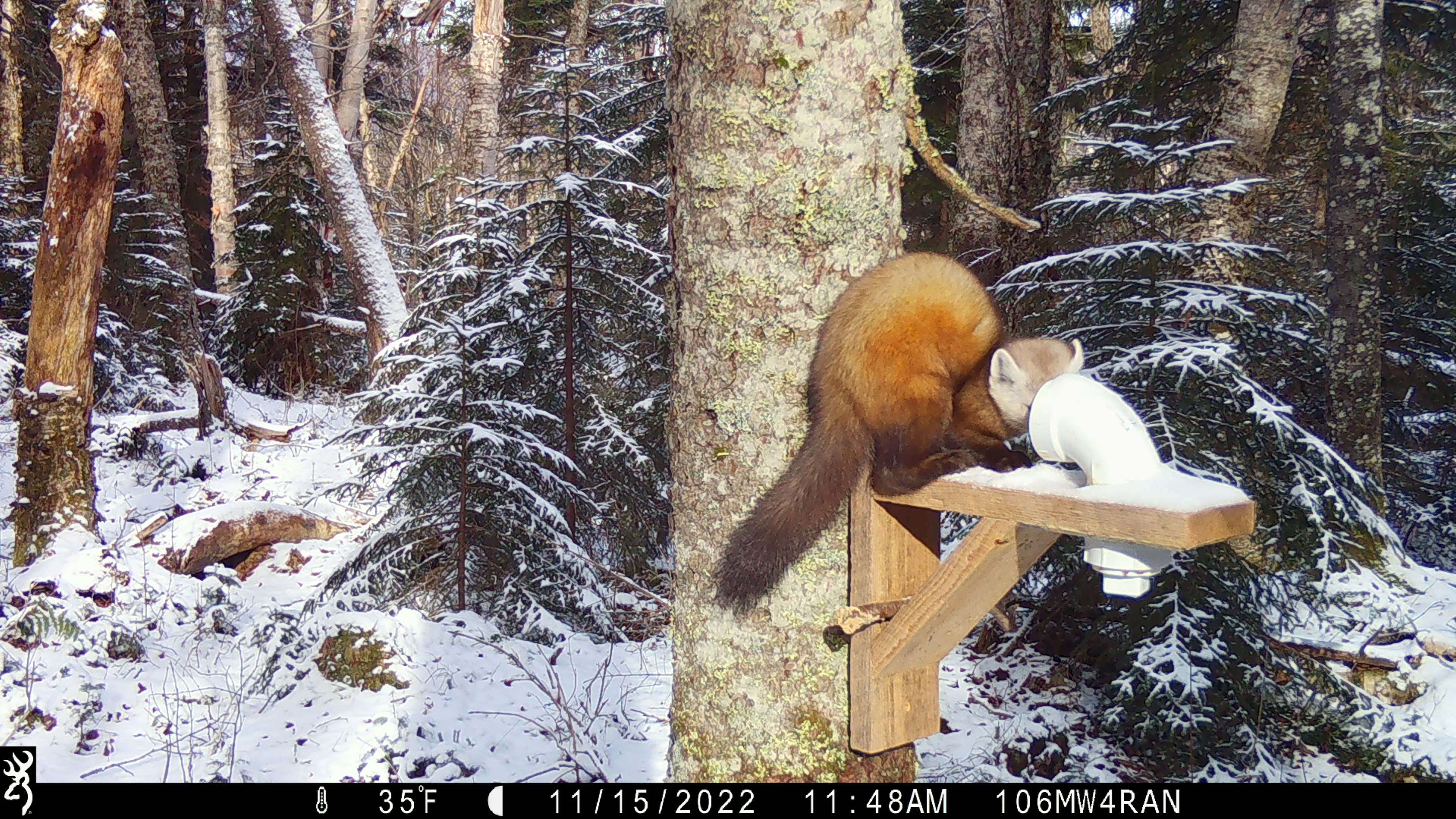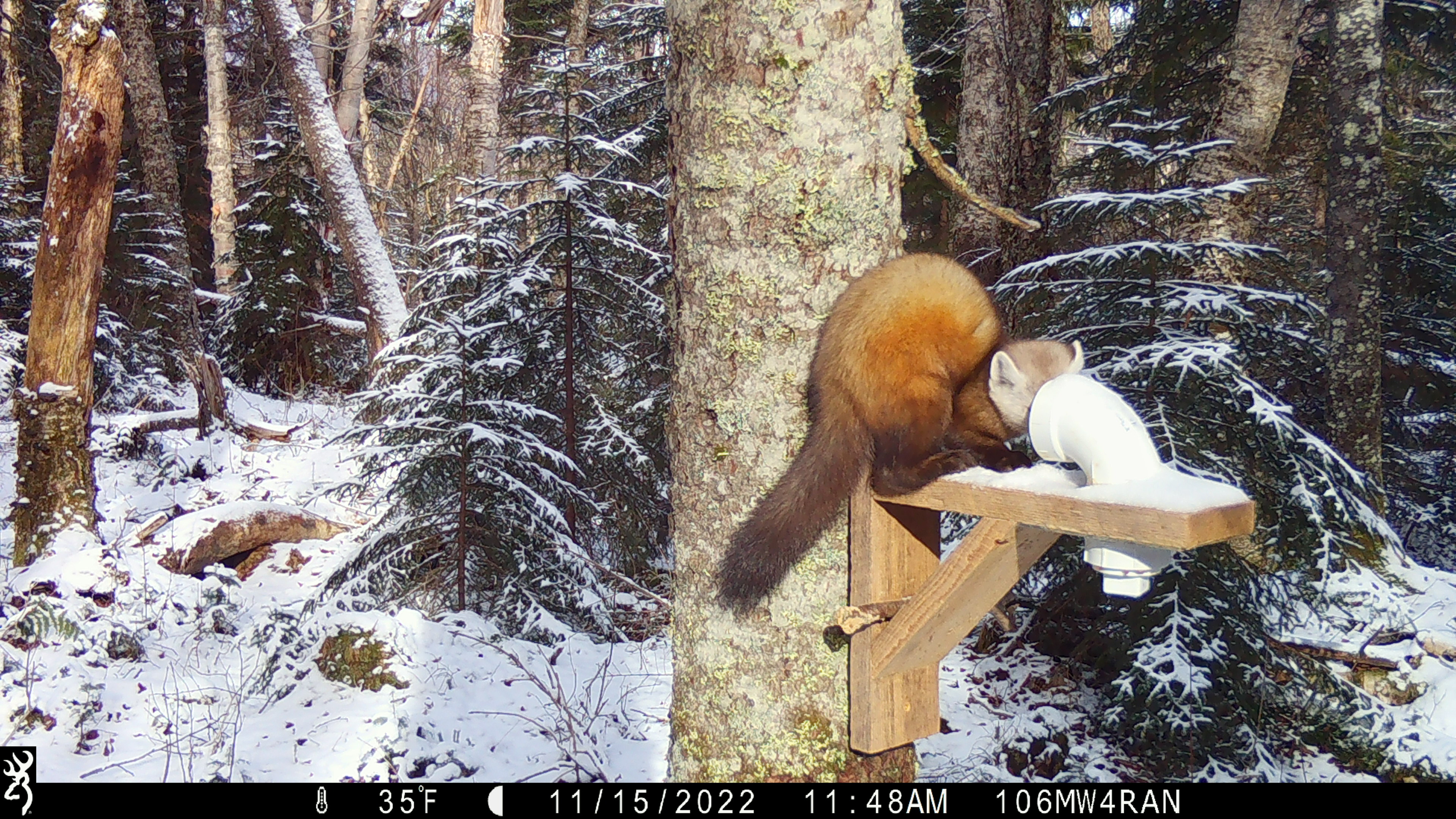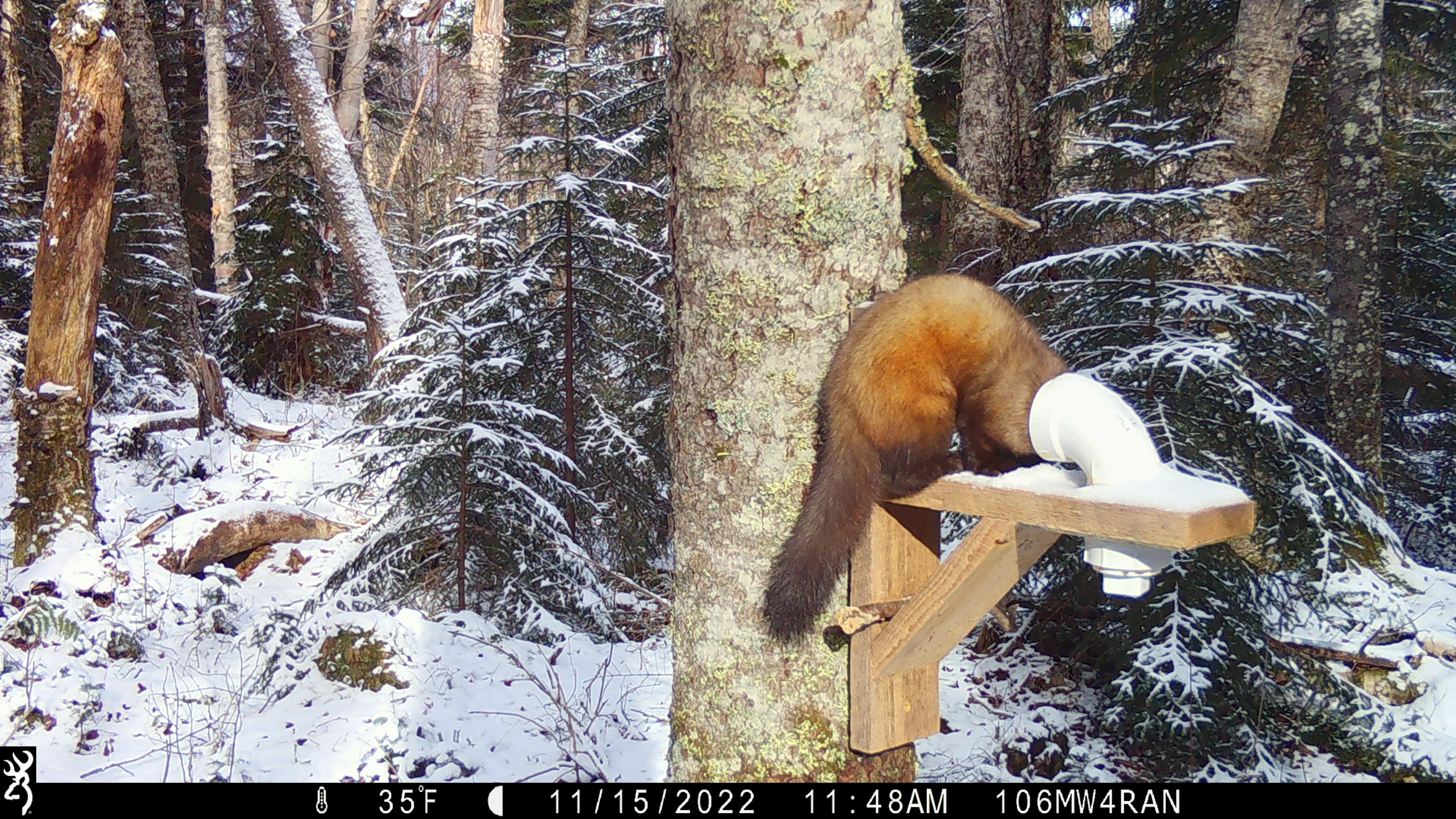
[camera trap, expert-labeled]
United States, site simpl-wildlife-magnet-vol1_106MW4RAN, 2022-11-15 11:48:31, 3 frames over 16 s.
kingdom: Animalia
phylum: Chordata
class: Mammalia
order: Carnivora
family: Mustelidae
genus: Martes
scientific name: Martes americana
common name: american marten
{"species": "american marten (Martes americana)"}